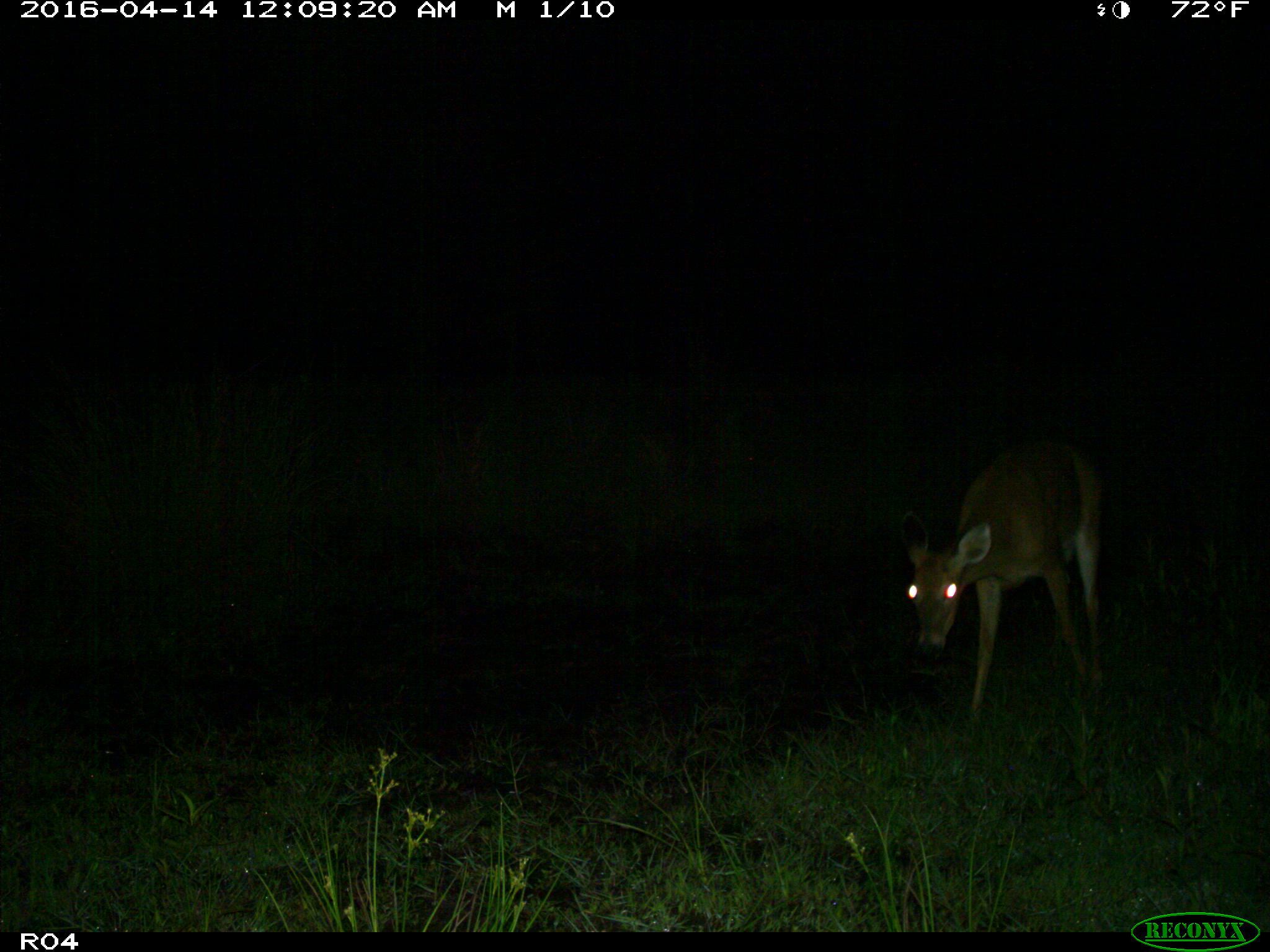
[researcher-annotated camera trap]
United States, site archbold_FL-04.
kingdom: Animalia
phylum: Chordata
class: Mammalia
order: Artiodactyla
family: Cervidae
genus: Odocoileus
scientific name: Odocoileus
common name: deer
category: unidentified deer